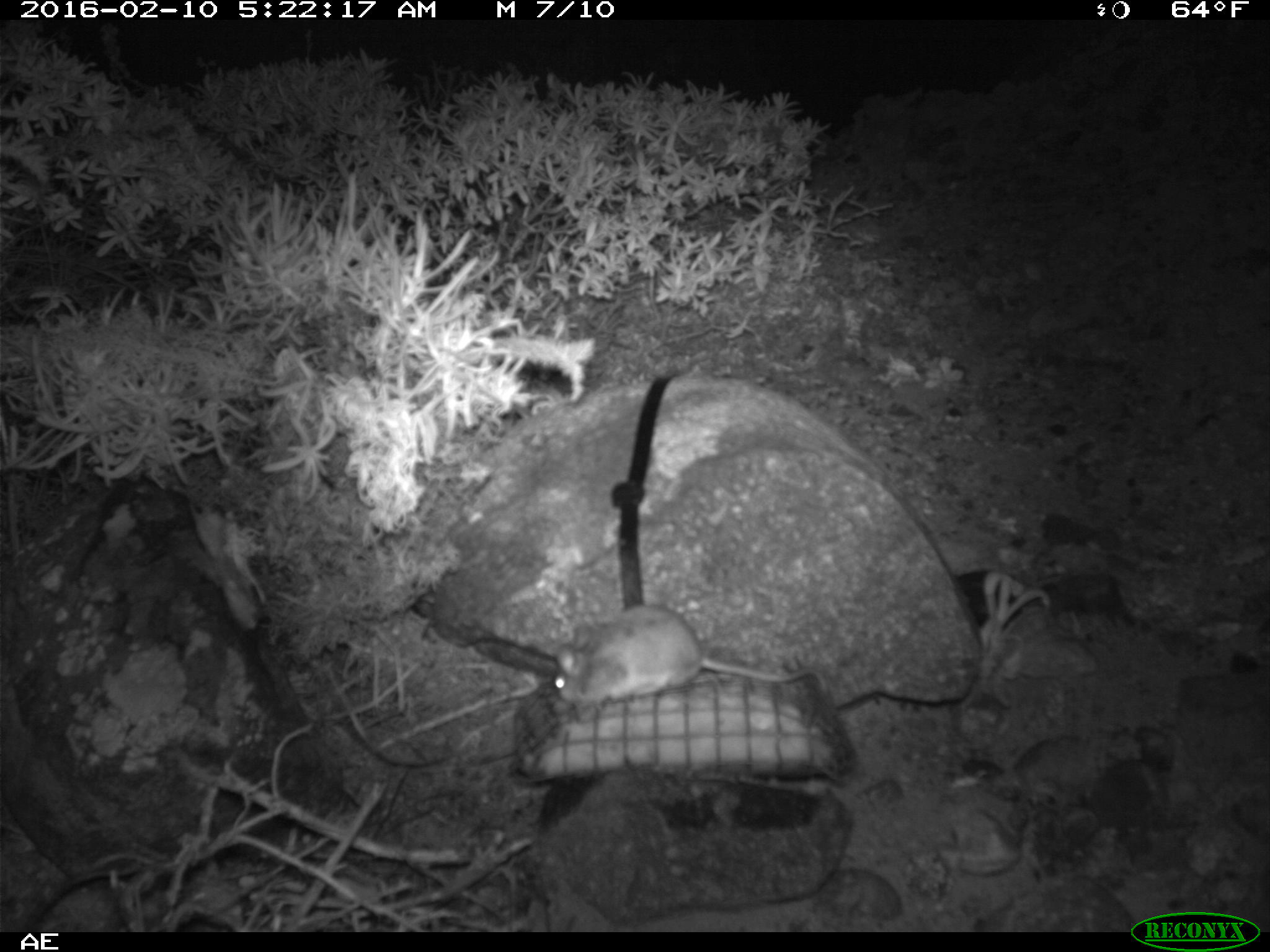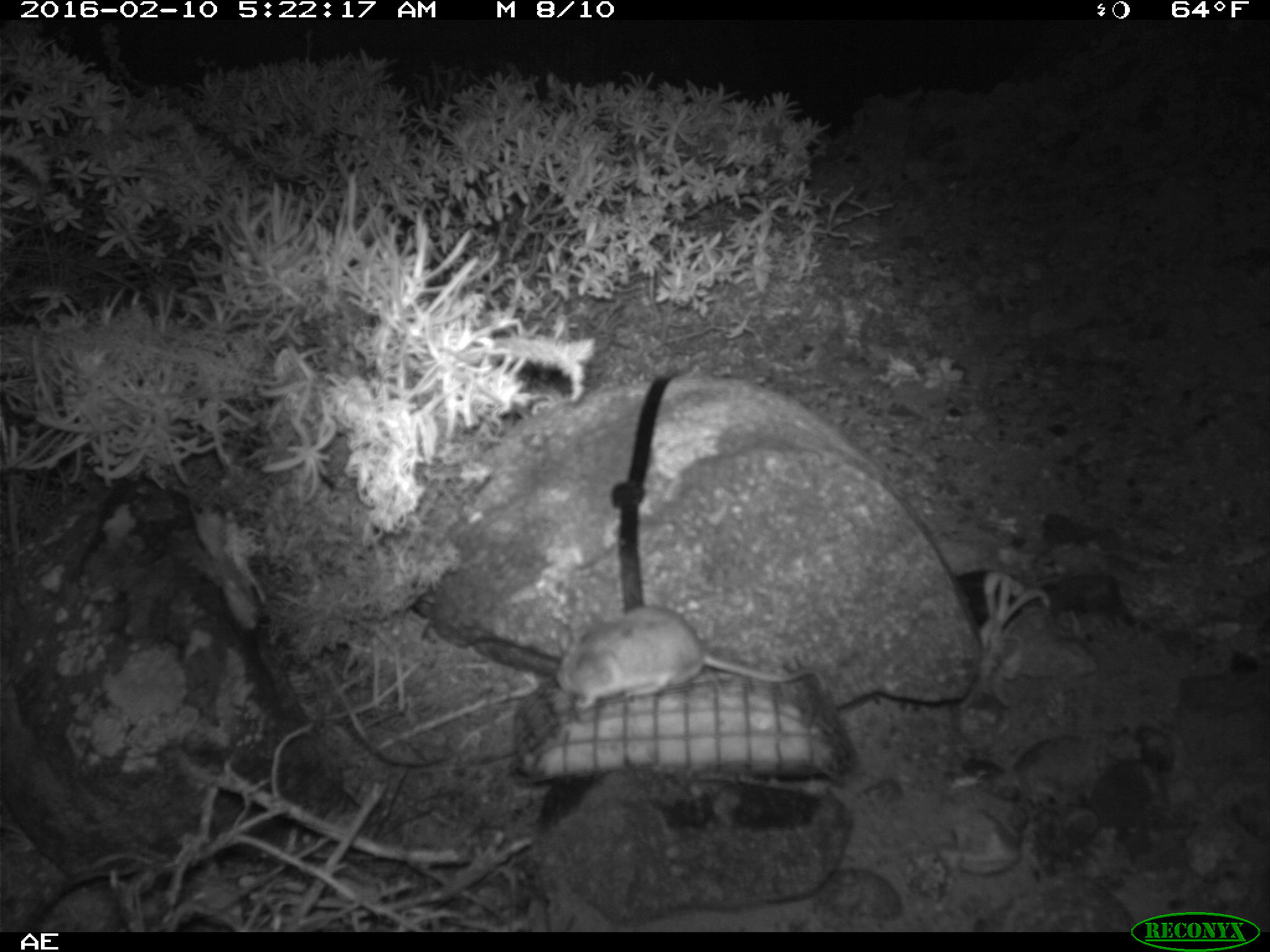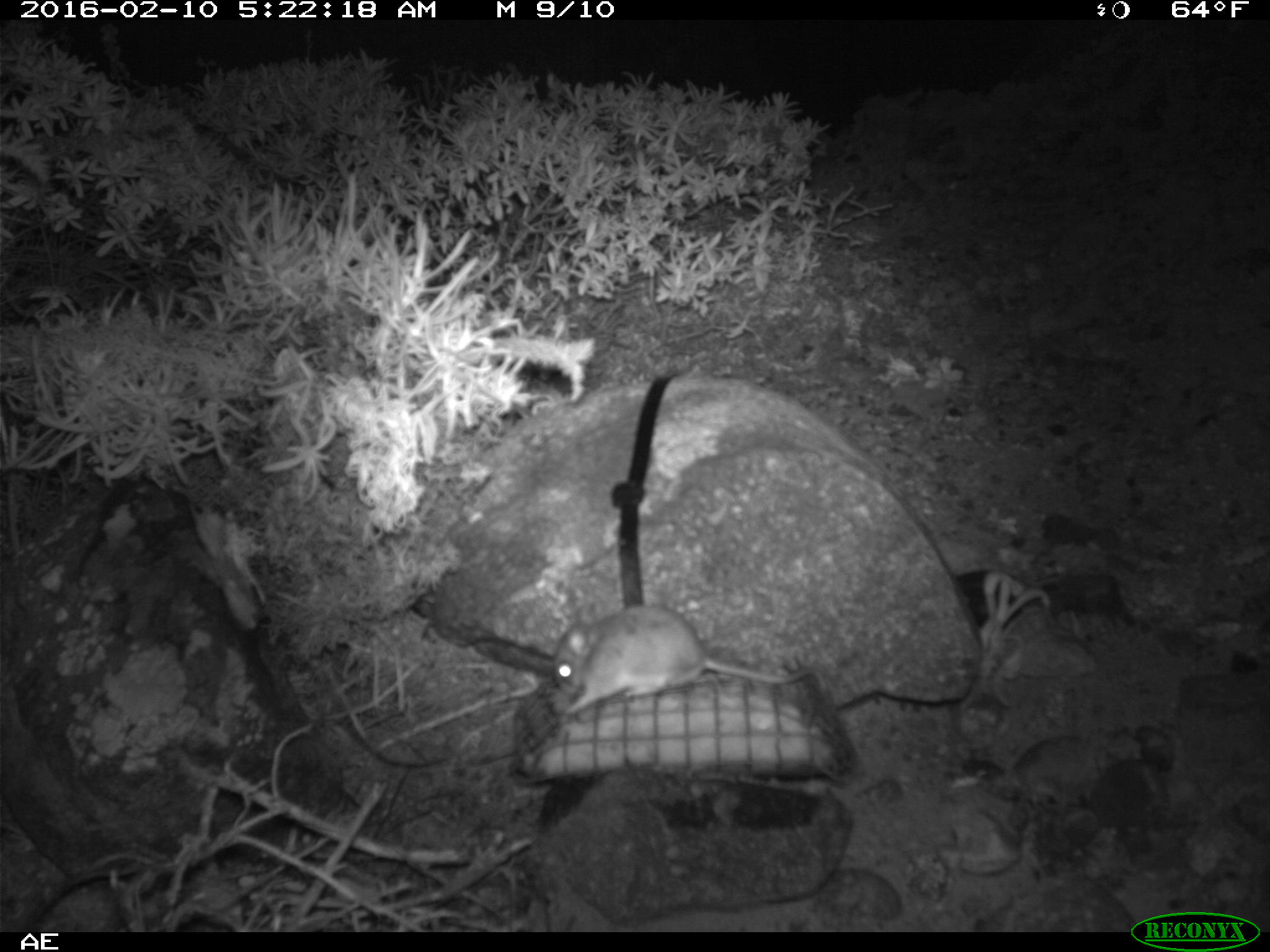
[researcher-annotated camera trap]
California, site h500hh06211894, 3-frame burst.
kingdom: Animalia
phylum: Chordata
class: Mammalia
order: Rodentia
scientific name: Rodentia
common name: rodent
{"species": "rodent (Rodentia)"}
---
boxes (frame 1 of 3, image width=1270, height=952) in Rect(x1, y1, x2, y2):
rodent: Rect(551, 603, 829, 721)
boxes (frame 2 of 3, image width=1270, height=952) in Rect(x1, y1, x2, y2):
rodent: Rect(553, 604, 826, 709)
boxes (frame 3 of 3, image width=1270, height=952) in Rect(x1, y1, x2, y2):
rodent: Rect(555, 604, 832, 714)